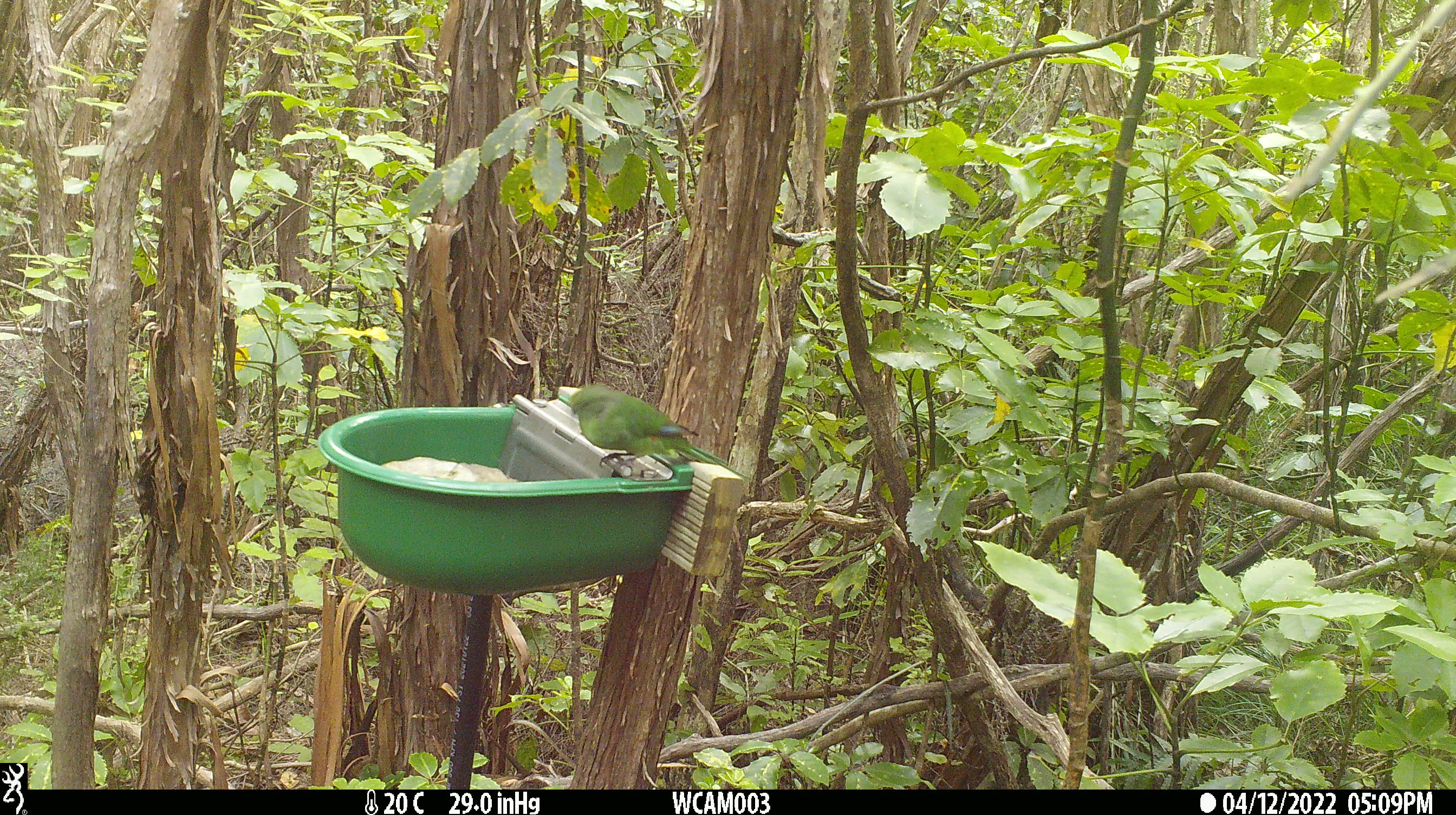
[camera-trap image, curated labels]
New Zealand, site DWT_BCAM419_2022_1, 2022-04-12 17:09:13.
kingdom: Animalia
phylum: Chordata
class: Aves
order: Psittaciformes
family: Psittaculidae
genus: Cyanoramphus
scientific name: Cyanoramphus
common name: parakeet